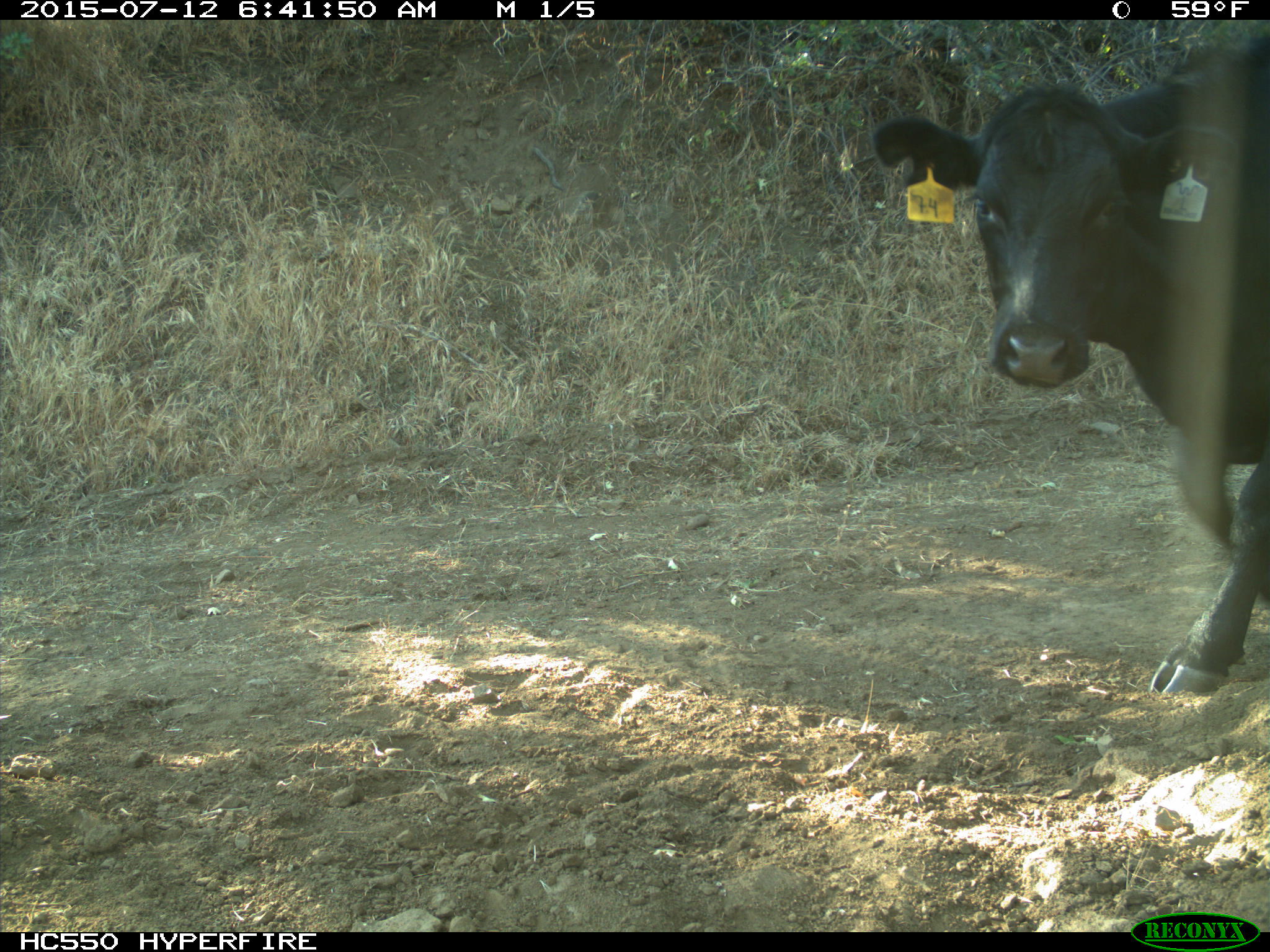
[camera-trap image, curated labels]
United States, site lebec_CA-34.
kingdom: Animalia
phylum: Chordata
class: Mammalia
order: Artiodactyla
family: Bovidae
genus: Bos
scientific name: Bos taurus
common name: domestic cow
Bos taurus (domestic cow).